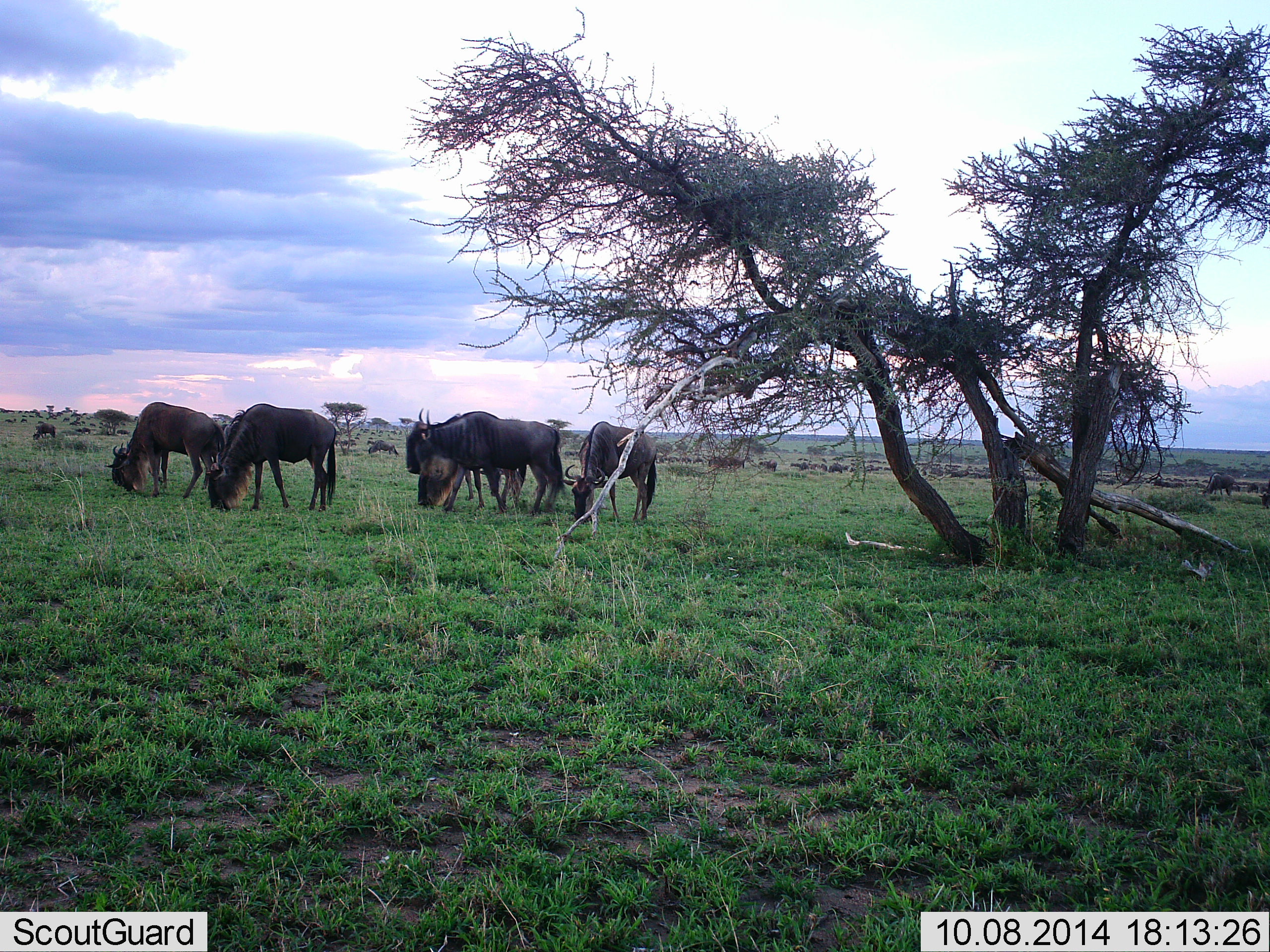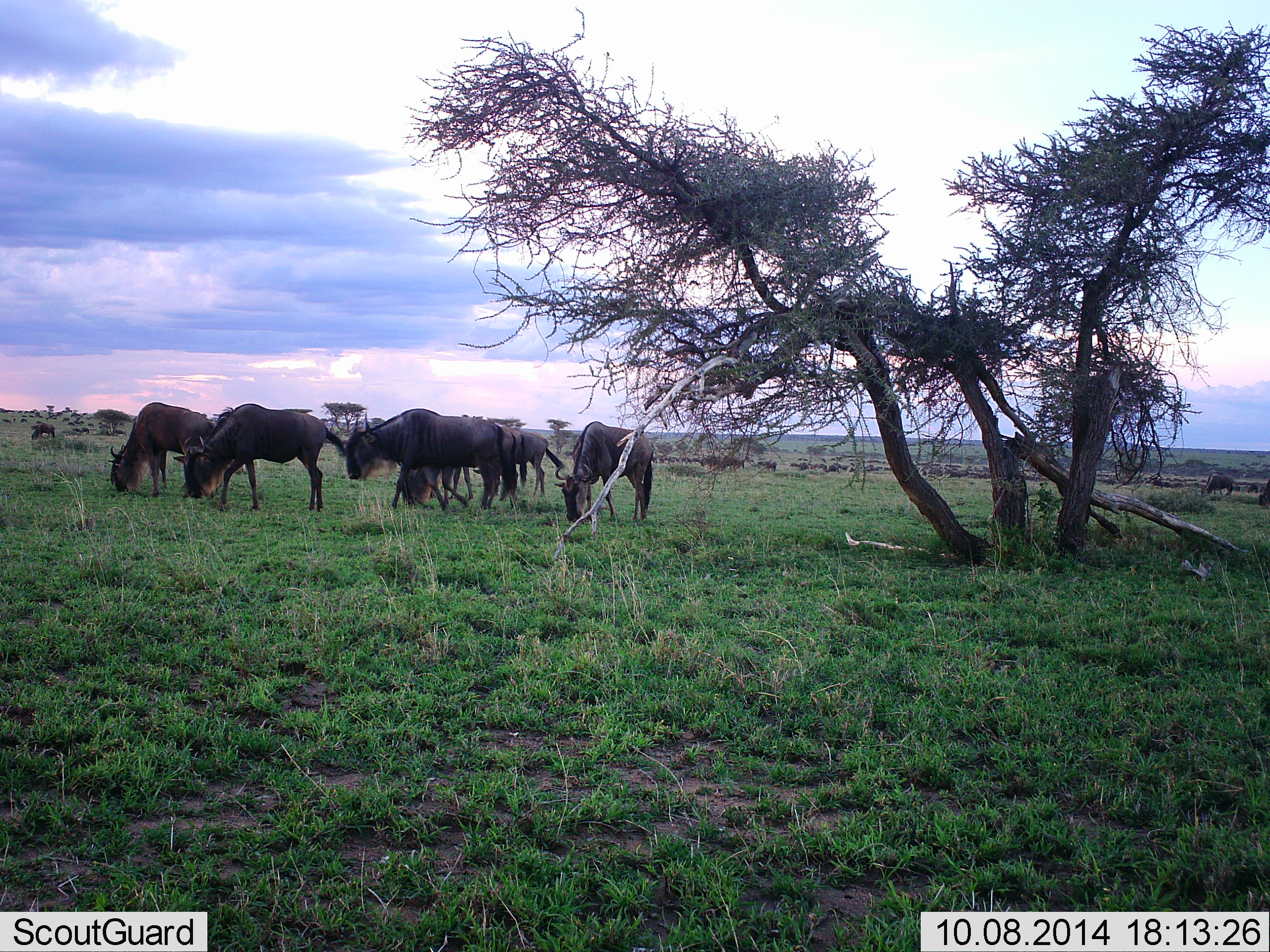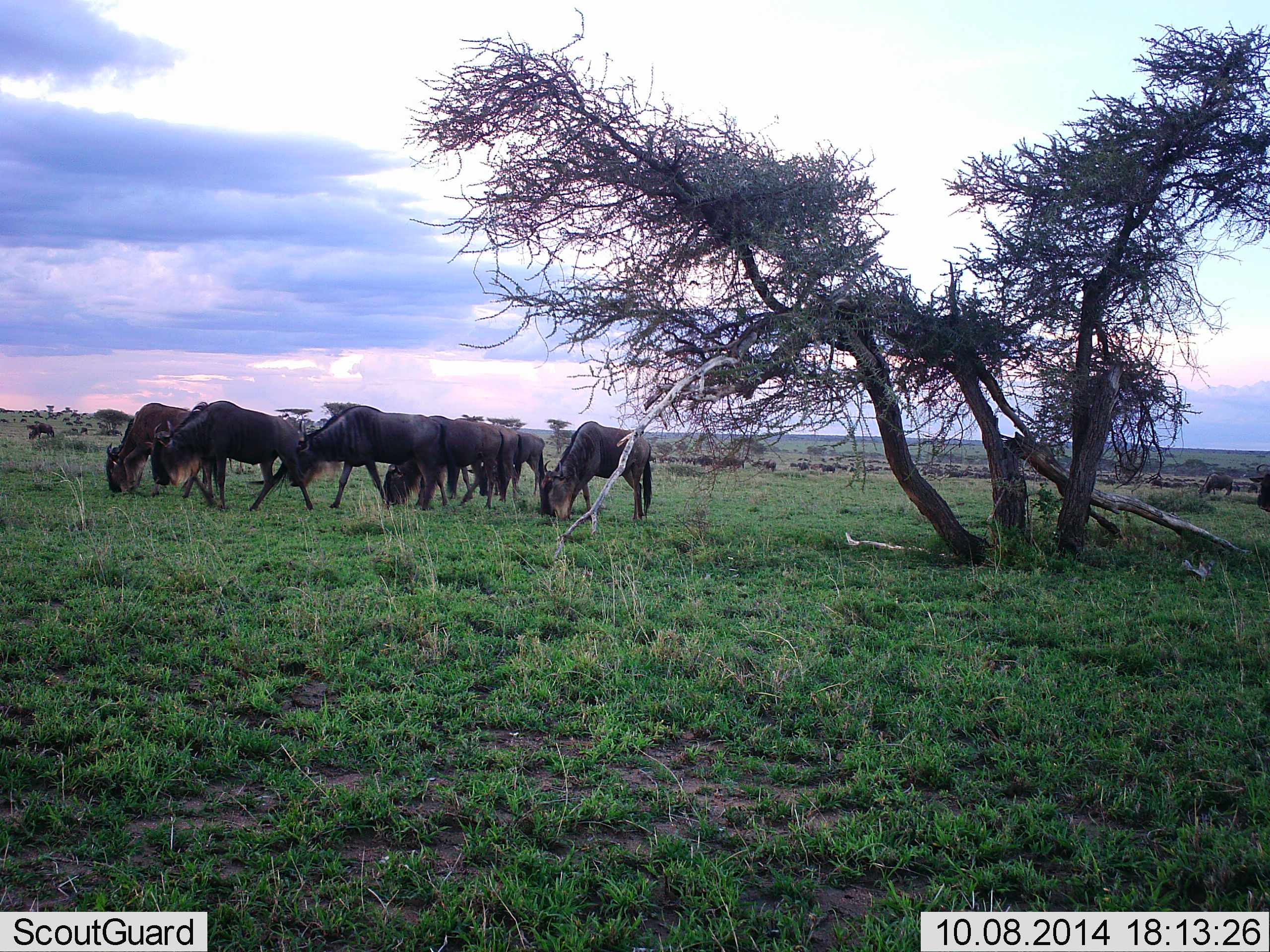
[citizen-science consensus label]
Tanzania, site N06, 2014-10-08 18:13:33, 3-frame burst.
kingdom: Animalia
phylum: Chordata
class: Mammalia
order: Artiodactyla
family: Bovidae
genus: Connochaetes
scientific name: Connochaetes taurinus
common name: blue wildebeest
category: wildebeest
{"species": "wildebeest (blue wildebeest) (Connochaetes taurinus)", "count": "11-50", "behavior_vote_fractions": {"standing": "30%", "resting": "0%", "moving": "70%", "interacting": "0%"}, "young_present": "0%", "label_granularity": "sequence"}